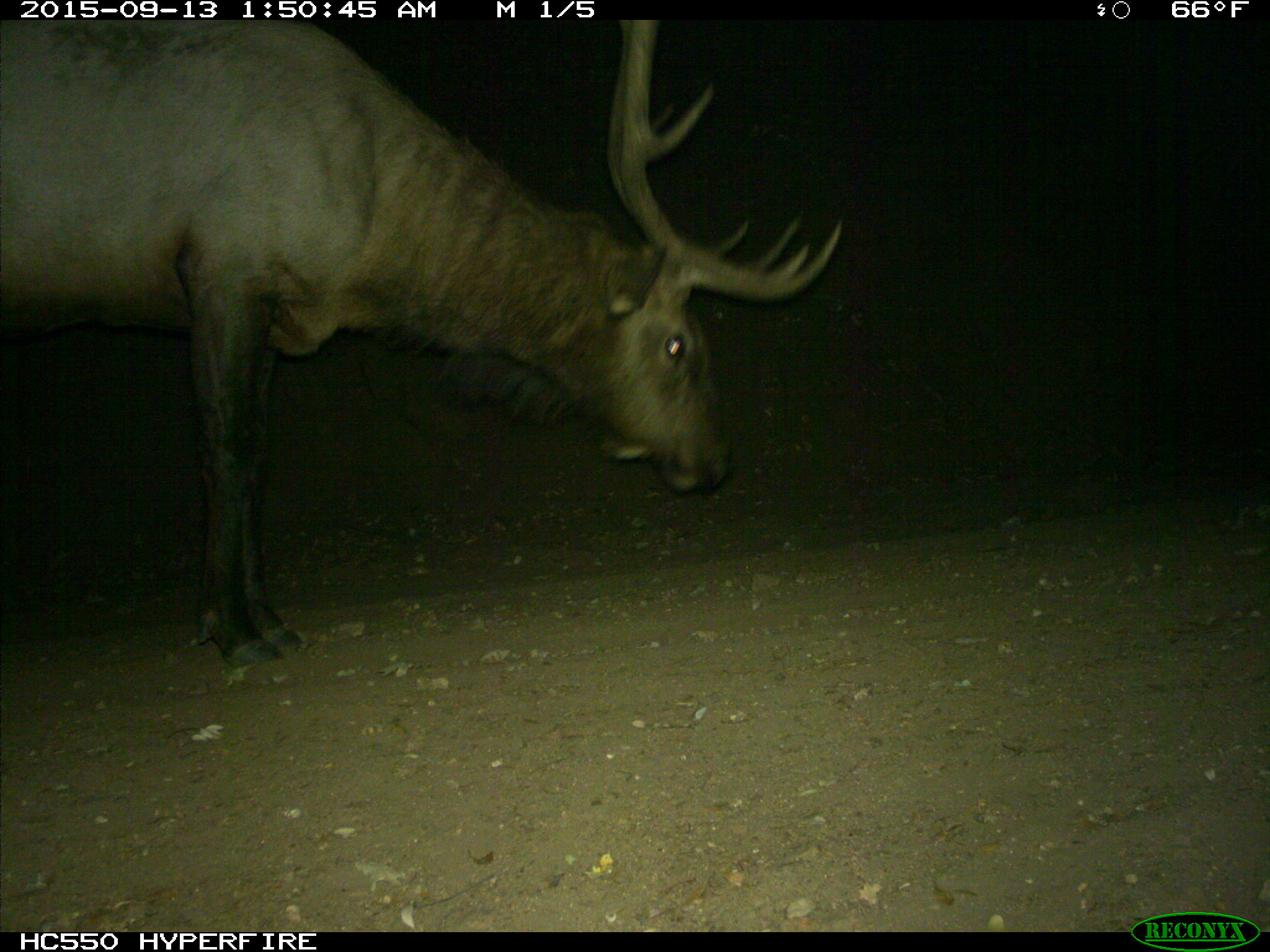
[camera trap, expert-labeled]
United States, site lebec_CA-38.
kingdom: Animalia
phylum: Chordata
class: Mammalia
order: Artiodactyla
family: Cervidae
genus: Cervus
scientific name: Cervus canadensis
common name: elk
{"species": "Cervus canadensis (elk)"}